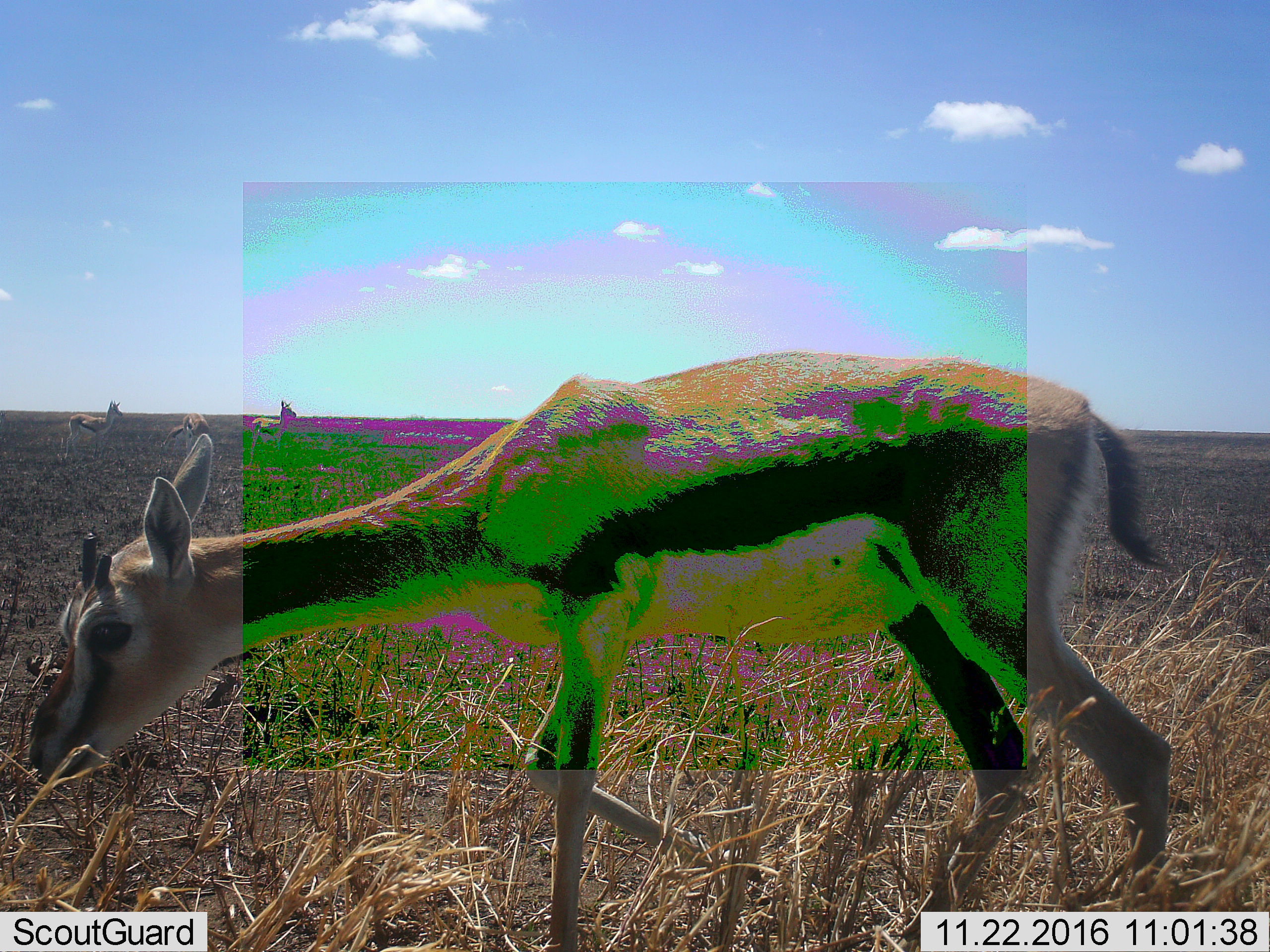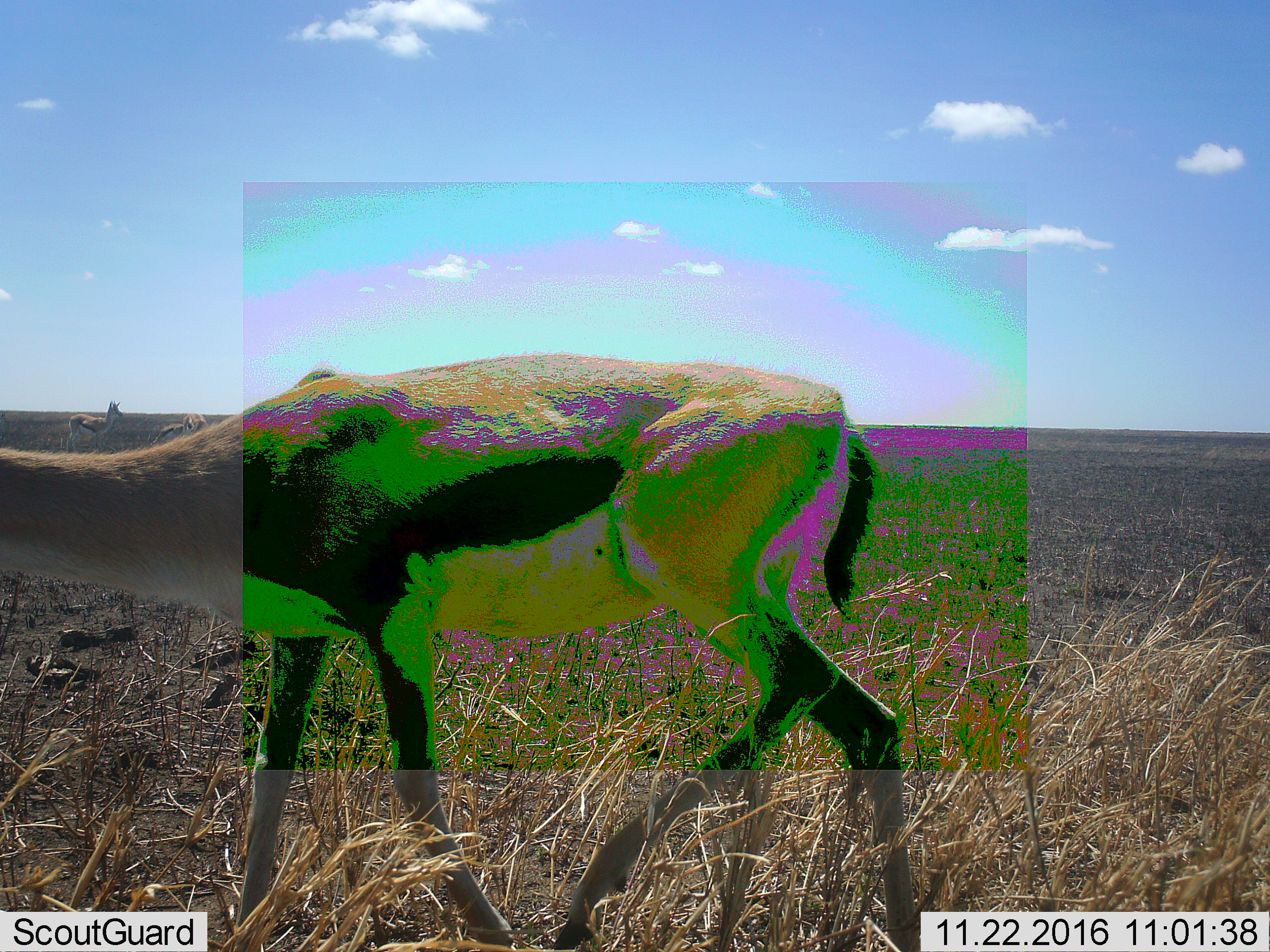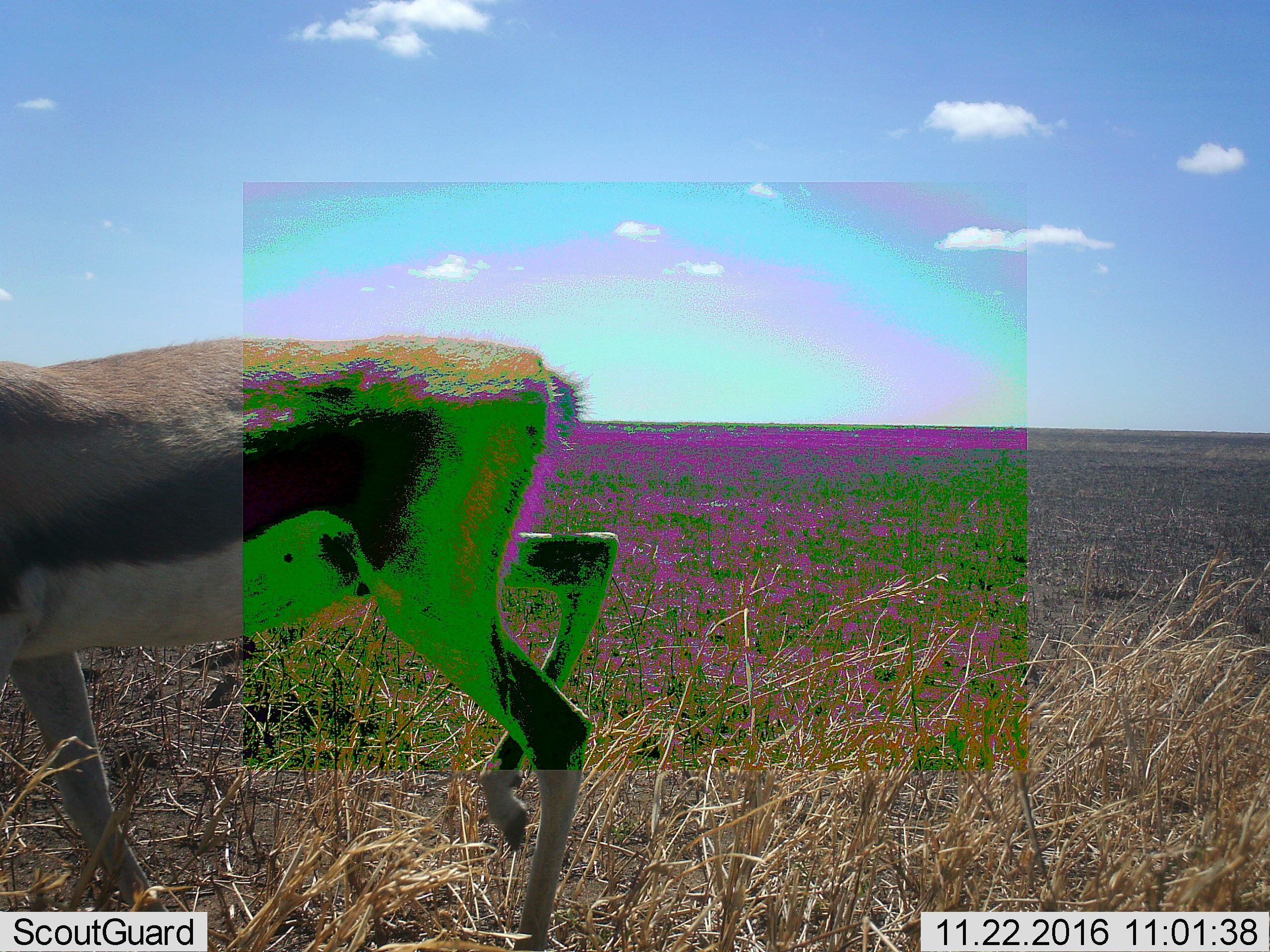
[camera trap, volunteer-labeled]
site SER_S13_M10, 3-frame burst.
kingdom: Animalia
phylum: Chordata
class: Mammalia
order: Artiodactyla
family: Bovidae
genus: Eudorcas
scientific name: Eudorcas thomsonii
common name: thomson's gazelle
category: gazellethomsons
Gazellethomsons (thomson's gazelle) (Eudorcas thomsonii), count 4. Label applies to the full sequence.